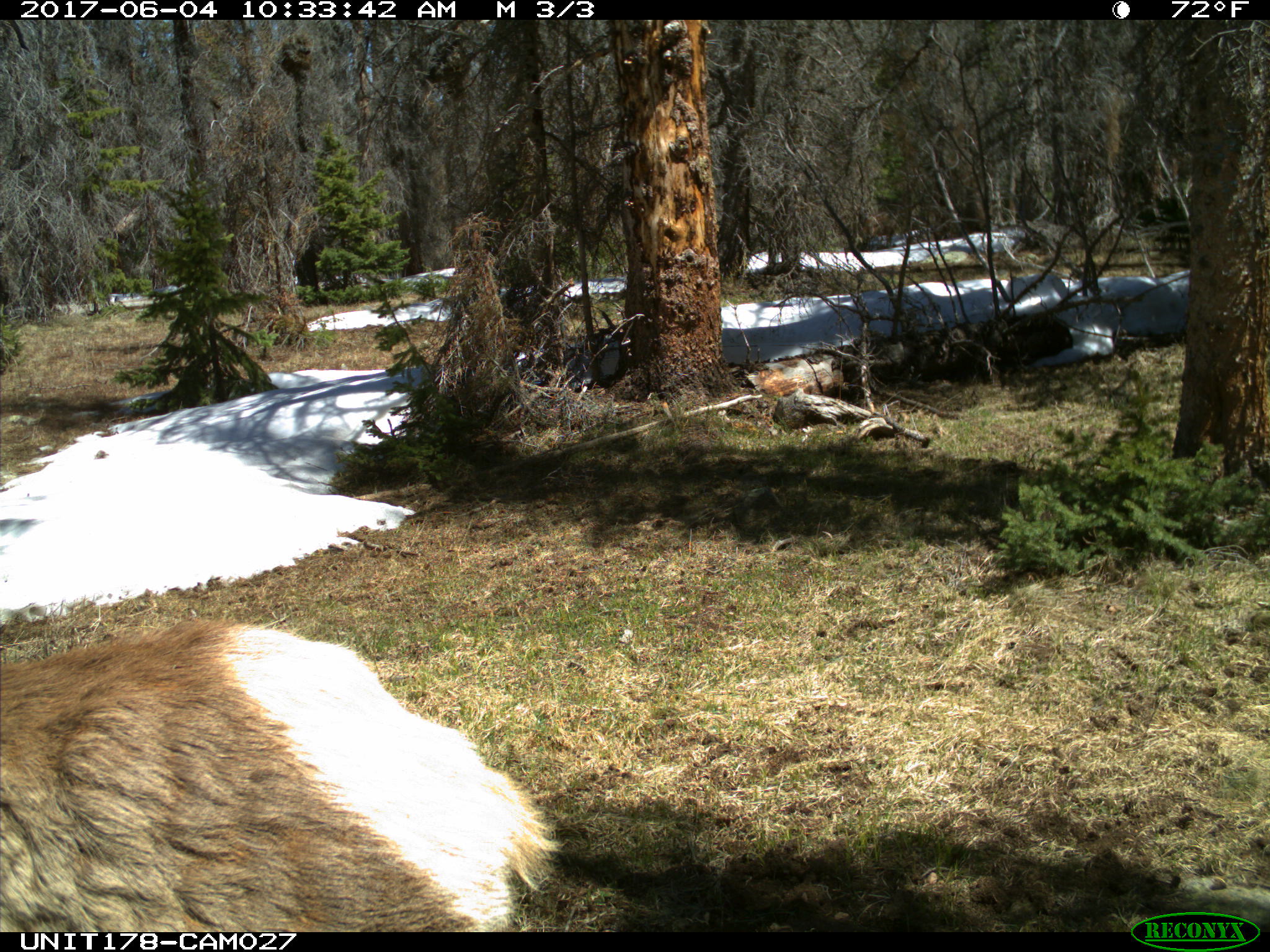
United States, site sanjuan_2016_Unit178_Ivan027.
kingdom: Animalia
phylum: Chordata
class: Mammalia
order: Artiodactyla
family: Cervidae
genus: Cervus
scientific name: Cervus elaphus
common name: red deer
Cervus elaphus (red deer).